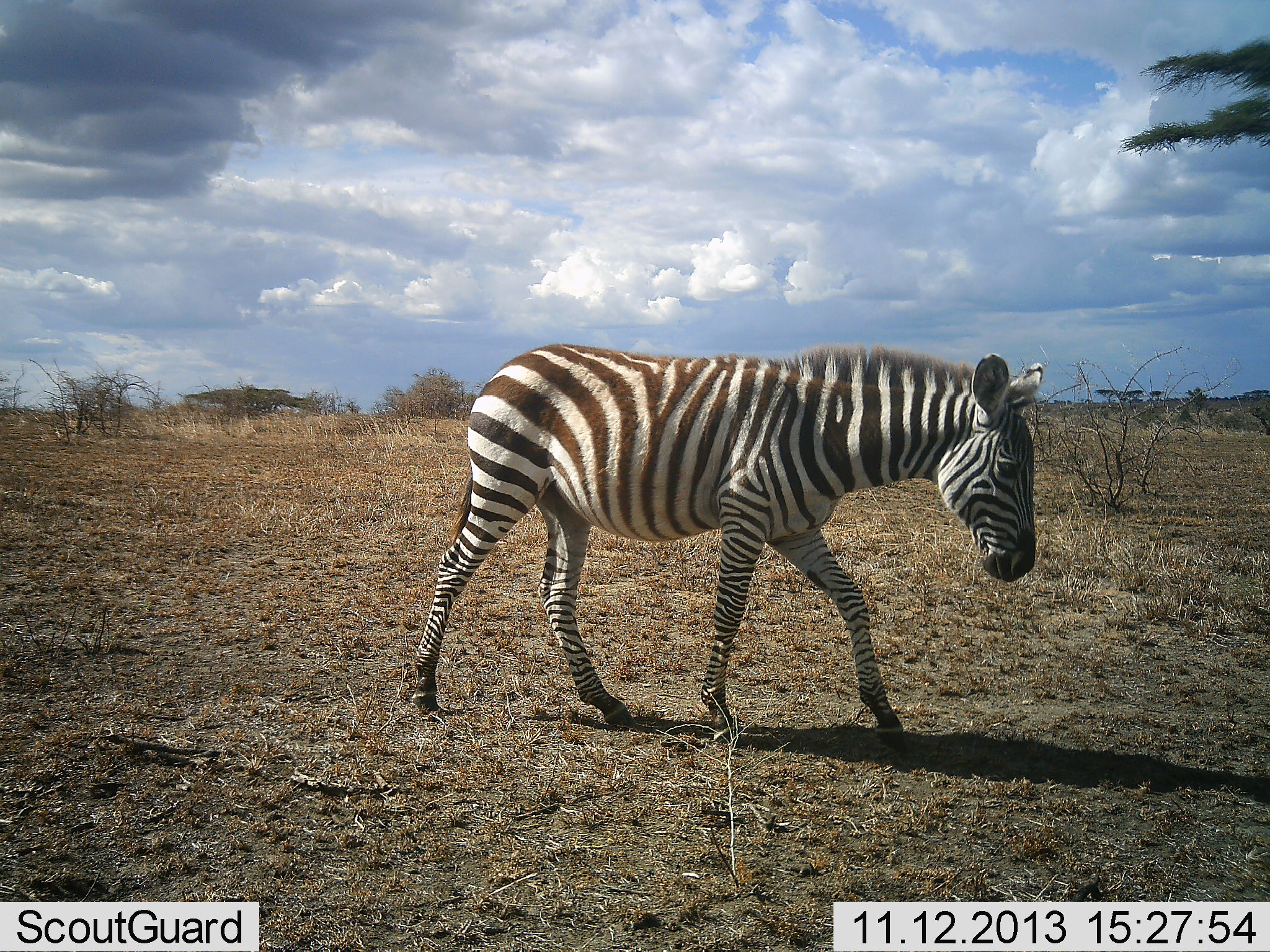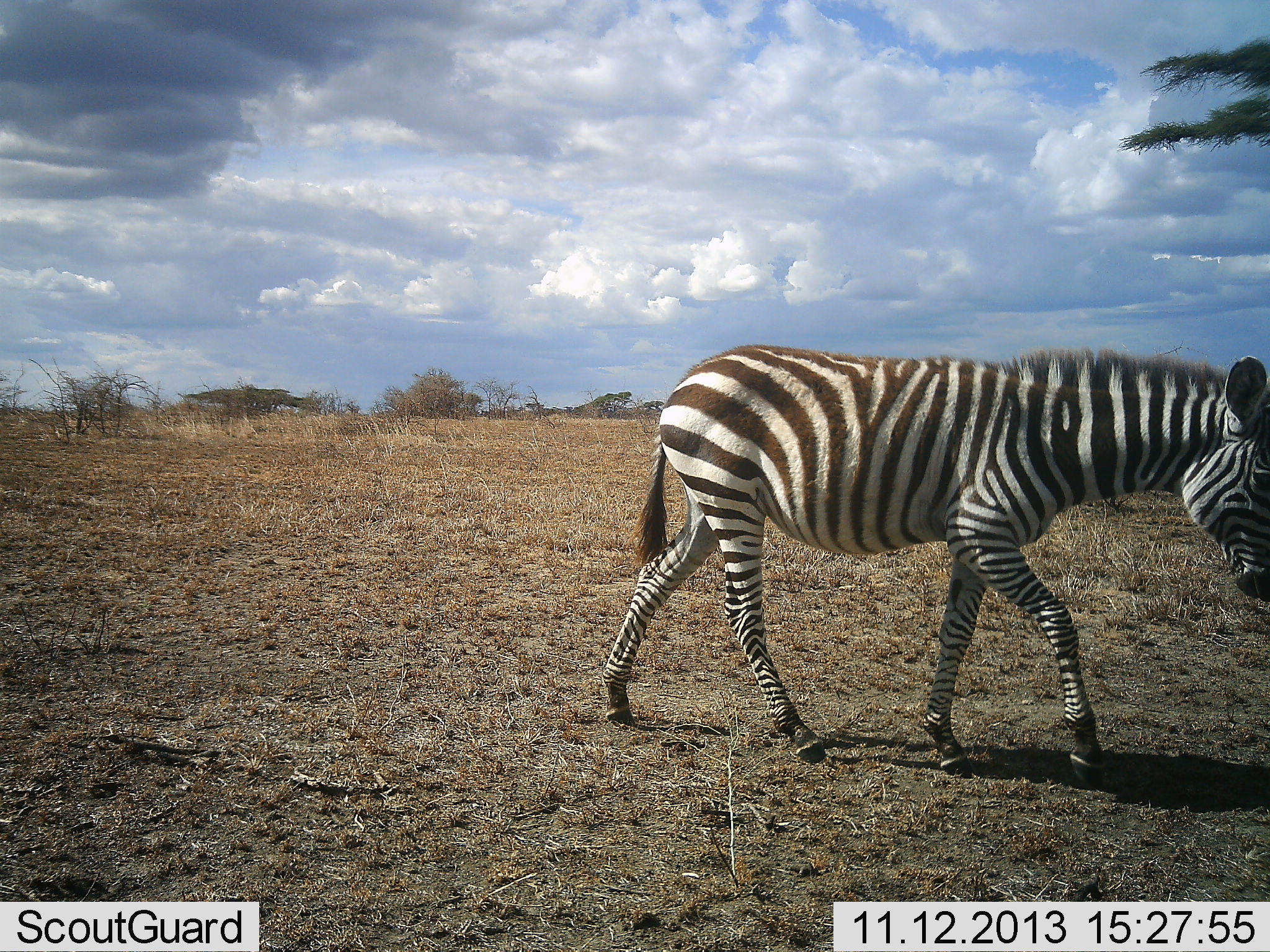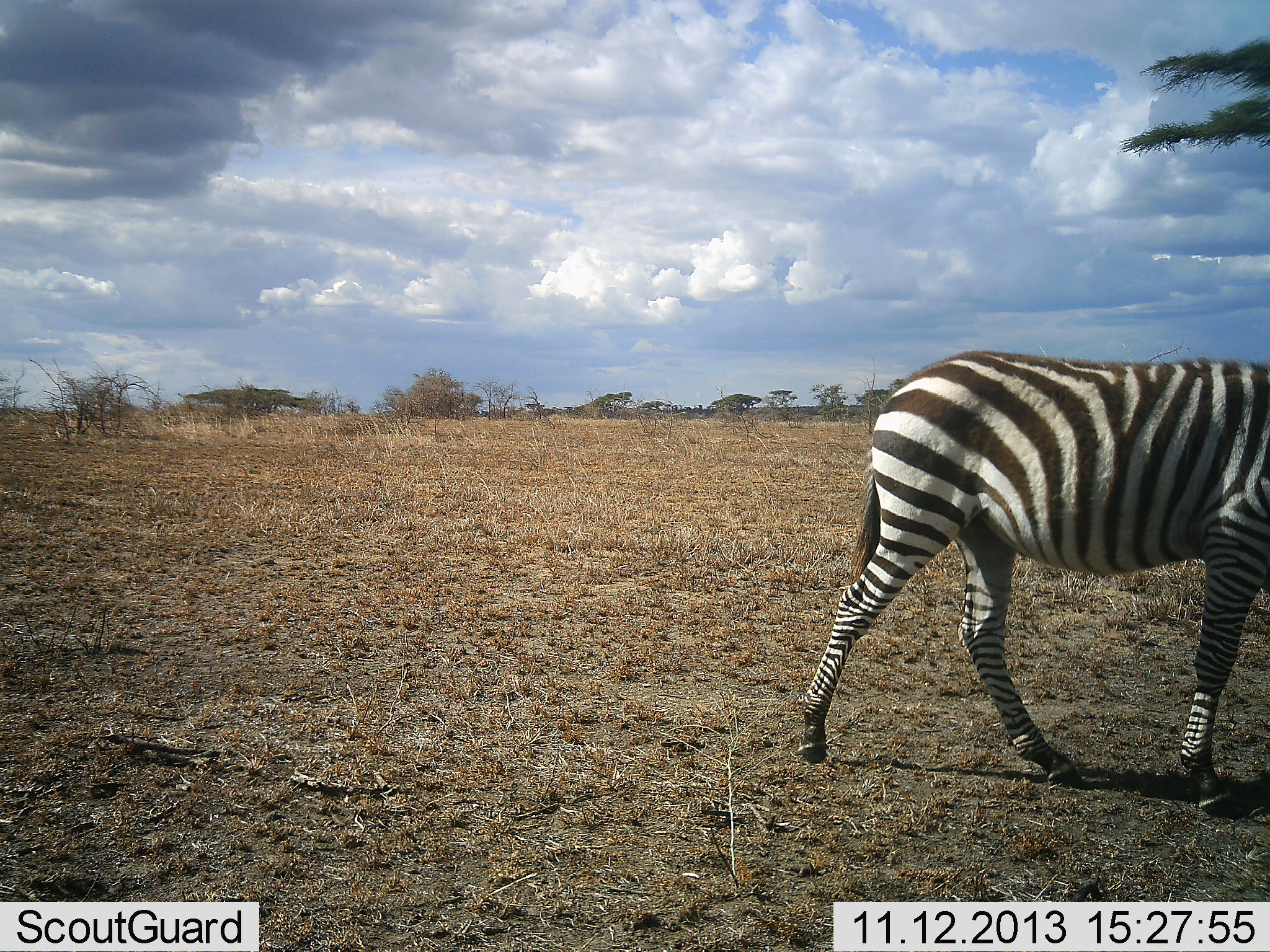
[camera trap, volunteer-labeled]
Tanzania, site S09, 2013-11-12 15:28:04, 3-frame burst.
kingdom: Animalia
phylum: Chordata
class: Mammalia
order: Perissodactyla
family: Equidae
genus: Equus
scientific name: Equus quagga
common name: plains zebra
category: zebra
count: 1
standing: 0%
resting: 0%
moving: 100%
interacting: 0%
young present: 10%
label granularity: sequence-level